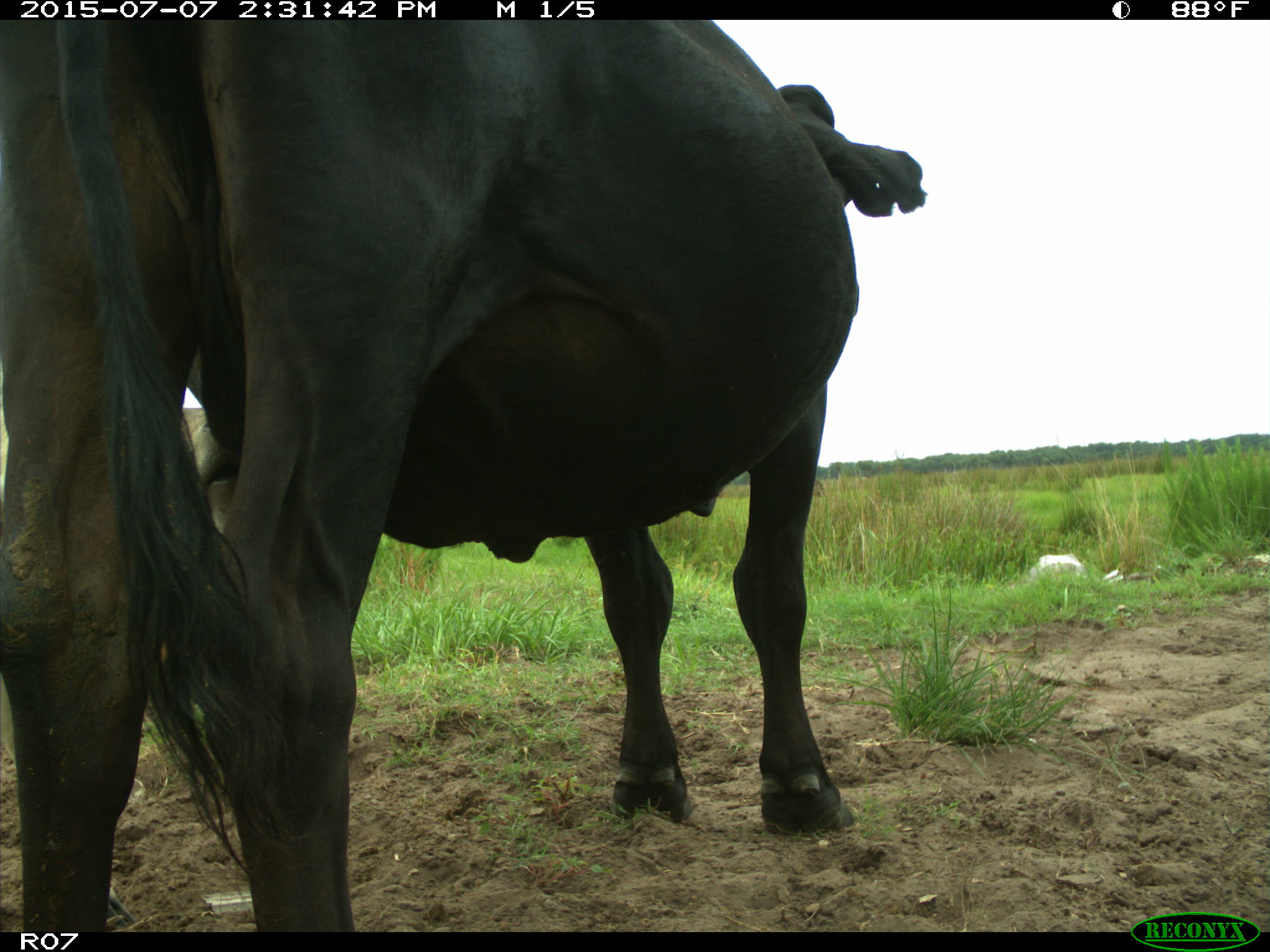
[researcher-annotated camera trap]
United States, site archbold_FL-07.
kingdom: Animalia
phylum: Chordata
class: Mammalia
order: Artiodactyla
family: Bovidae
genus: Bos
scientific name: Bos taurus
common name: domestic cow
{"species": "Bos taurus (domestic cow)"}